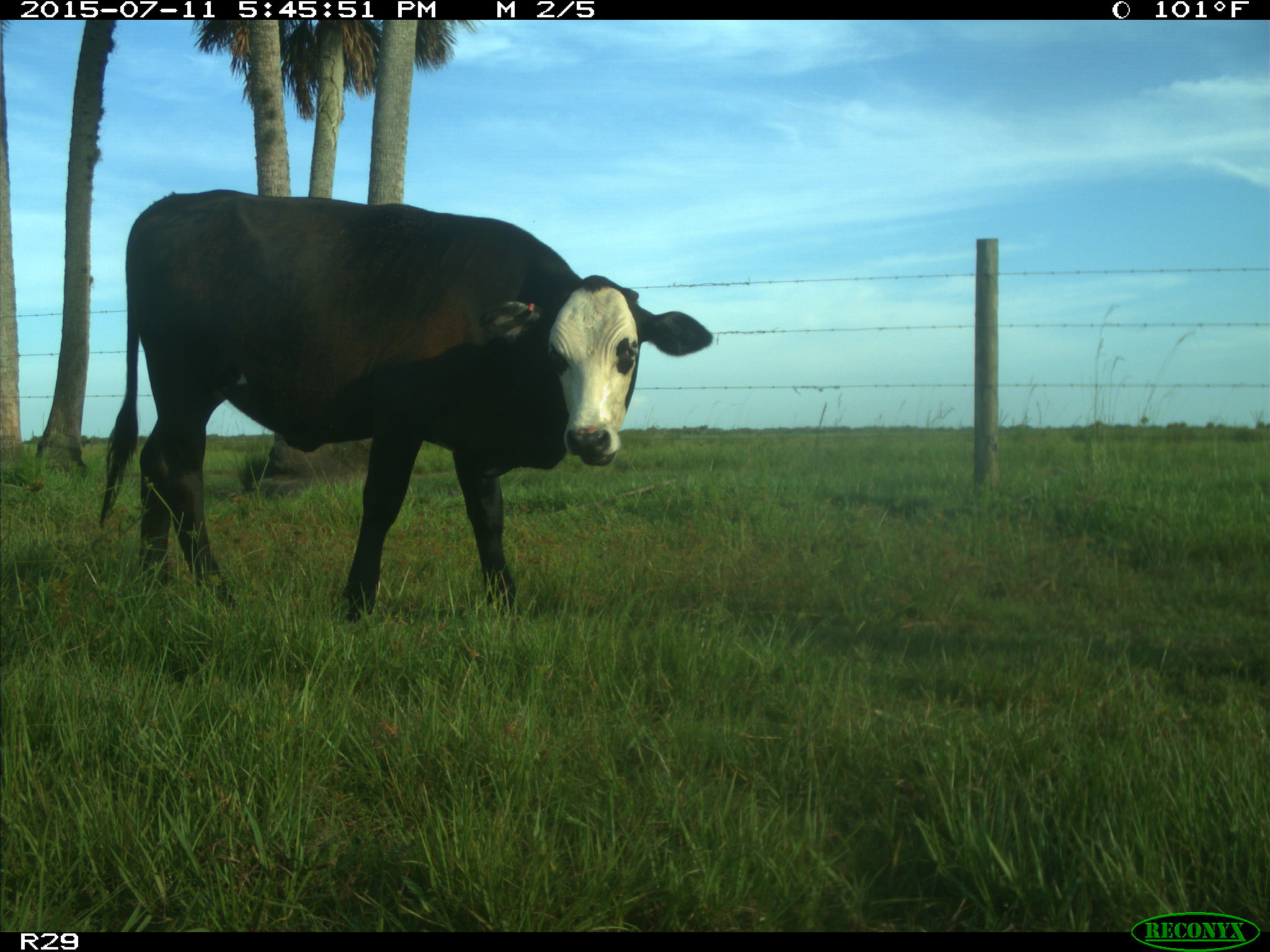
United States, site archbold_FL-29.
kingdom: Animalia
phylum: Chordata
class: Mammalia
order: Artiodactyla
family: Bovidae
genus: Bos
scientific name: Bos taurus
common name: domestic cow